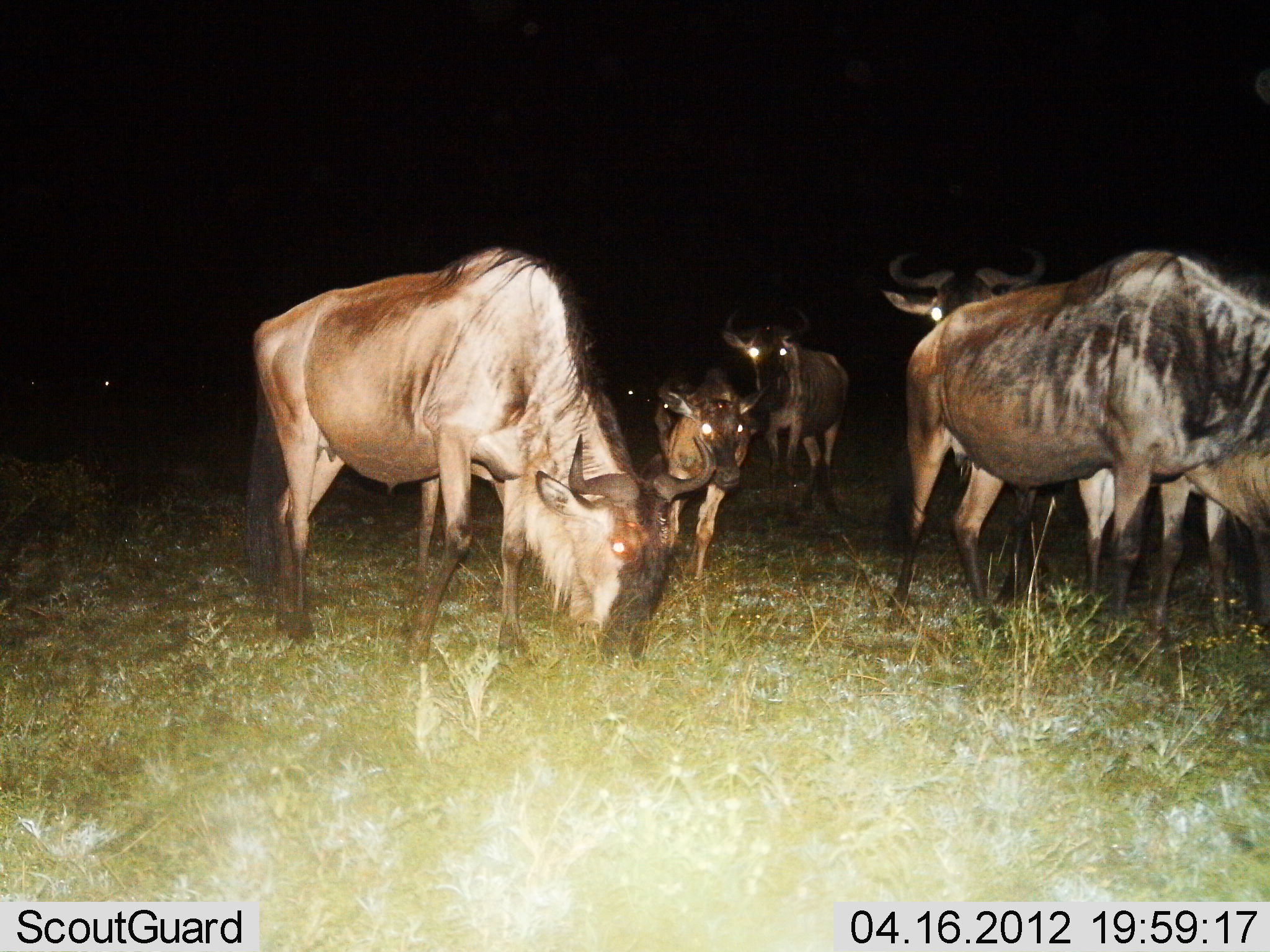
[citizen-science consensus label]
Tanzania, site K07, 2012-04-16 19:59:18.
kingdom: Animalia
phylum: Chordata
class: Mammalia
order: Artiodactyla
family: Bovidae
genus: Connochaetes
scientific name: Connochaetes taurinus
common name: blue wildebeest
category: wildebeest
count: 6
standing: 67%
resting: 0%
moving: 10%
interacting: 3%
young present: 53%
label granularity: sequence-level